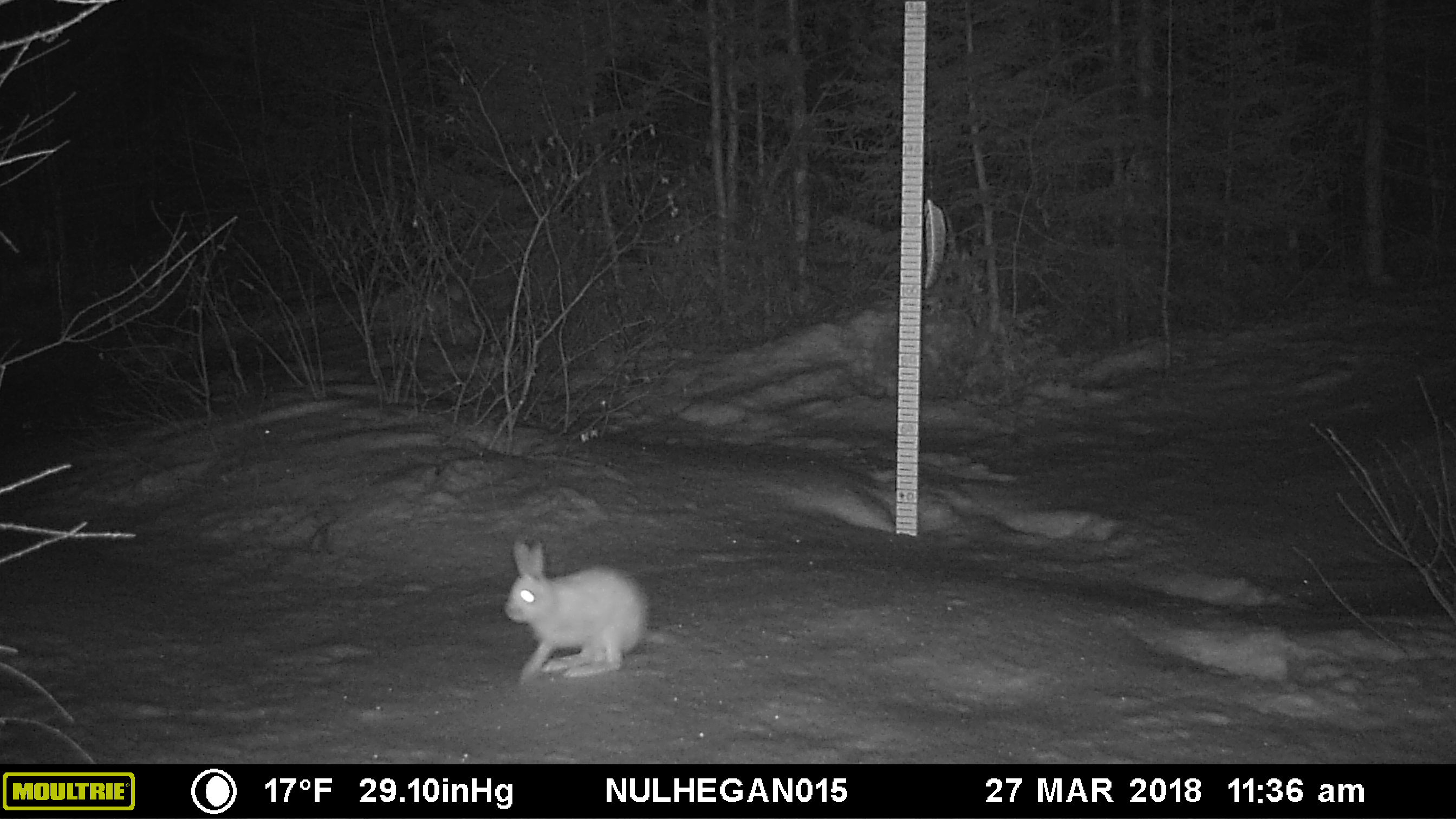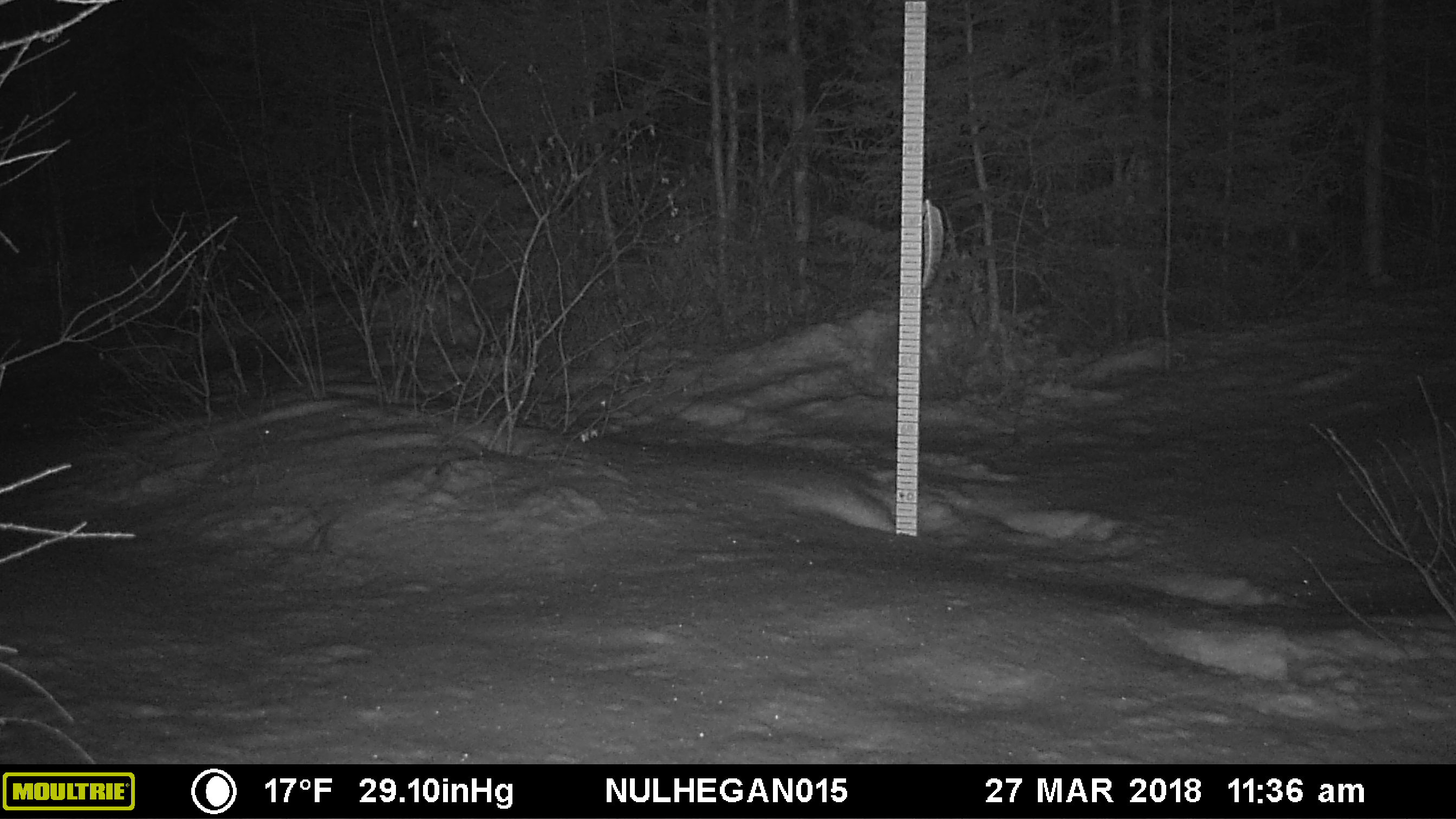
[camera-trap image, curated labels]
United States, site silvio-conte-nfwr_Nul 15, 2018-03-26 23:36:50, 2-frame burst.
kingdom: Animalia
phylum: Chordata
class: Mammalia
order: Lagomorpha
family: Leporidae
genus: Lepus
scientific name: Lepus americanus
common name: snowshoe hare